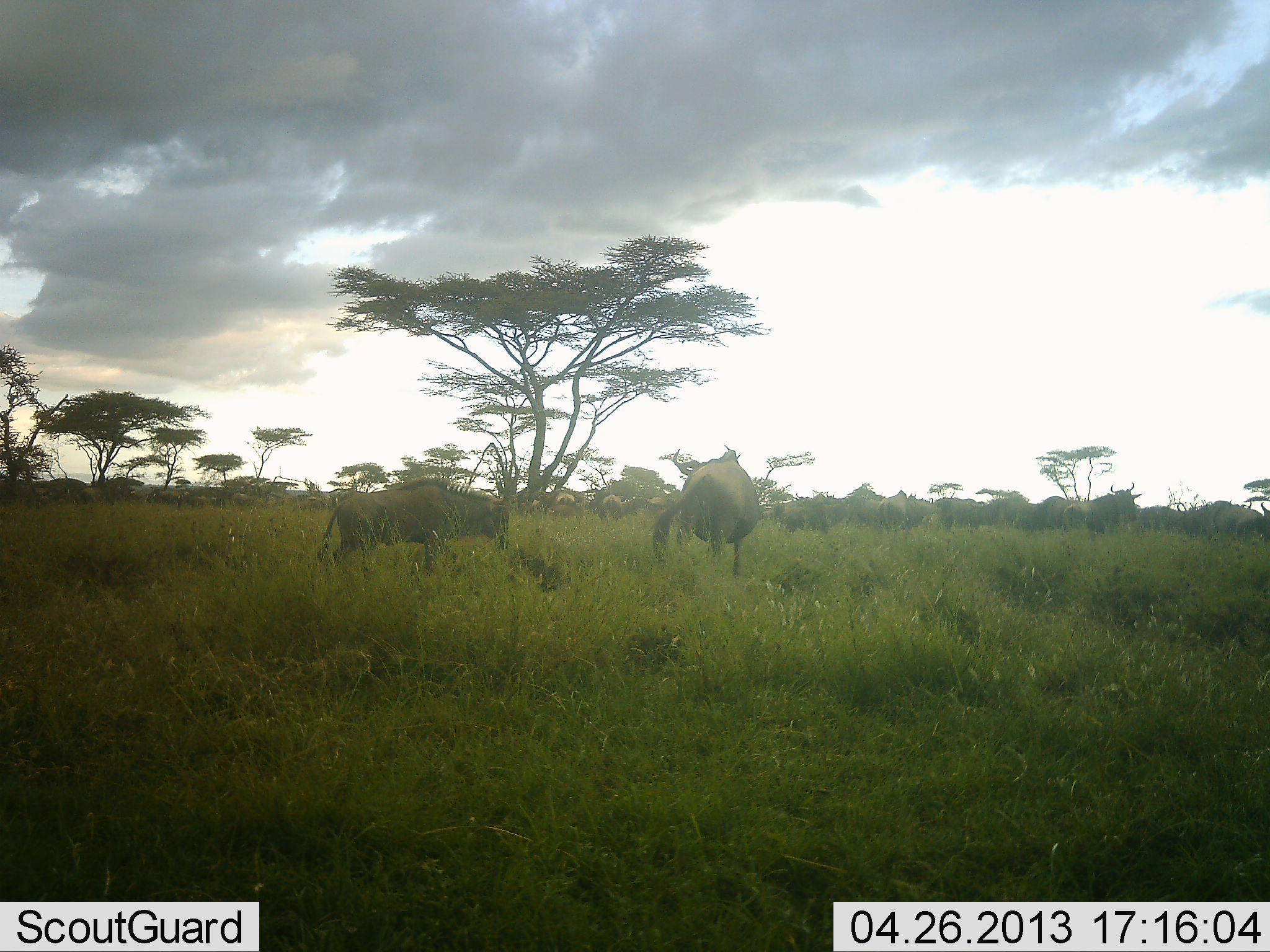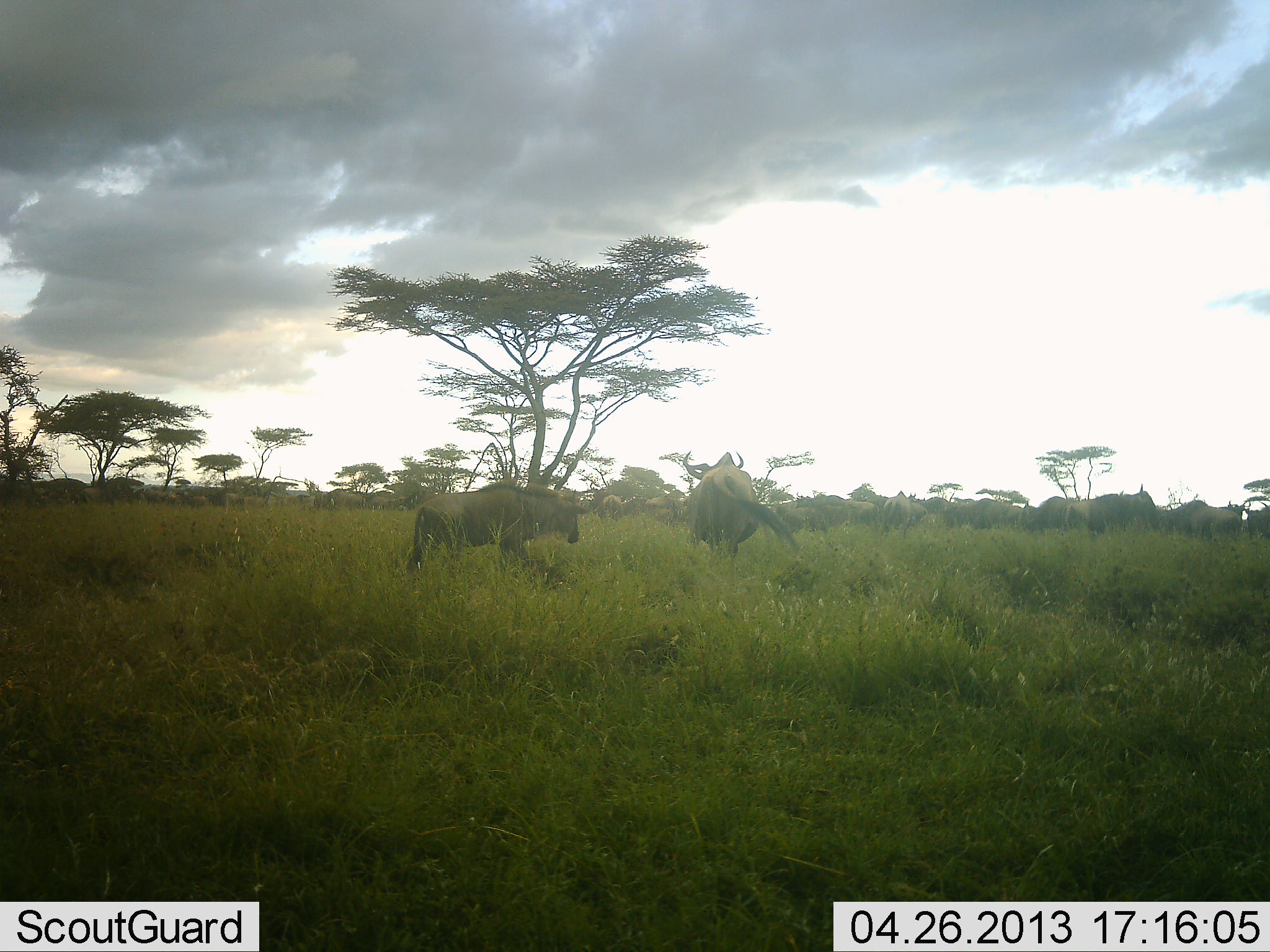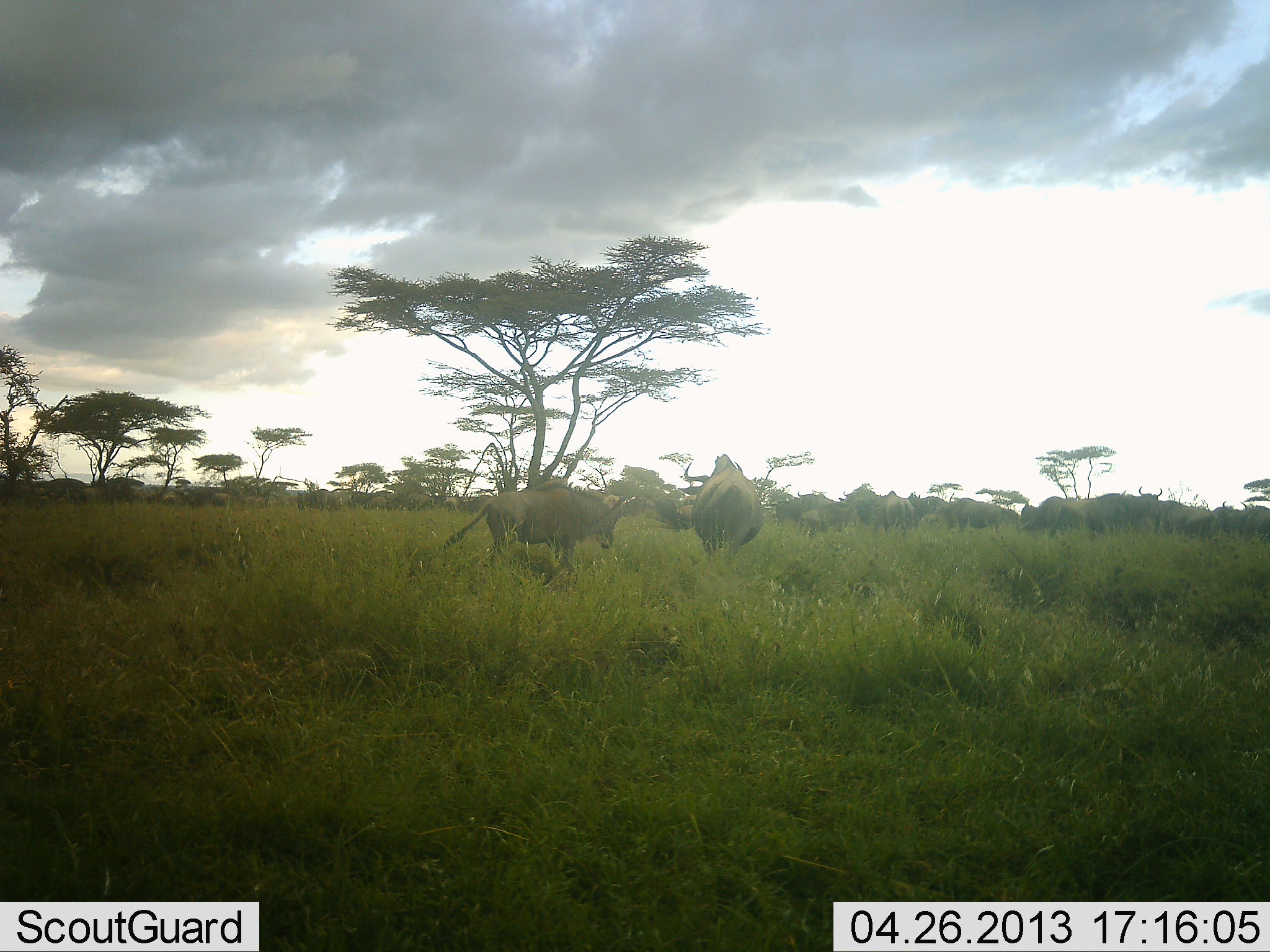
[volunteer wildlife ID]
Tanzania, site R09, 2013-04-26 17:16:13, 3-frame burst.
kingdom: Animalia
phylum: Chordata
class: Mammalia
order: Artiodactyla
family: Bovidae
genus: Connochaetes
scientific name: Connochaetes taurinus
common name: blue wildebeest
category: wildebeest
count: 11-50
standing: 40%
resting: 0%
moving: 80%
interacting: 40%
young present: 10%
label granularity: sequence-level